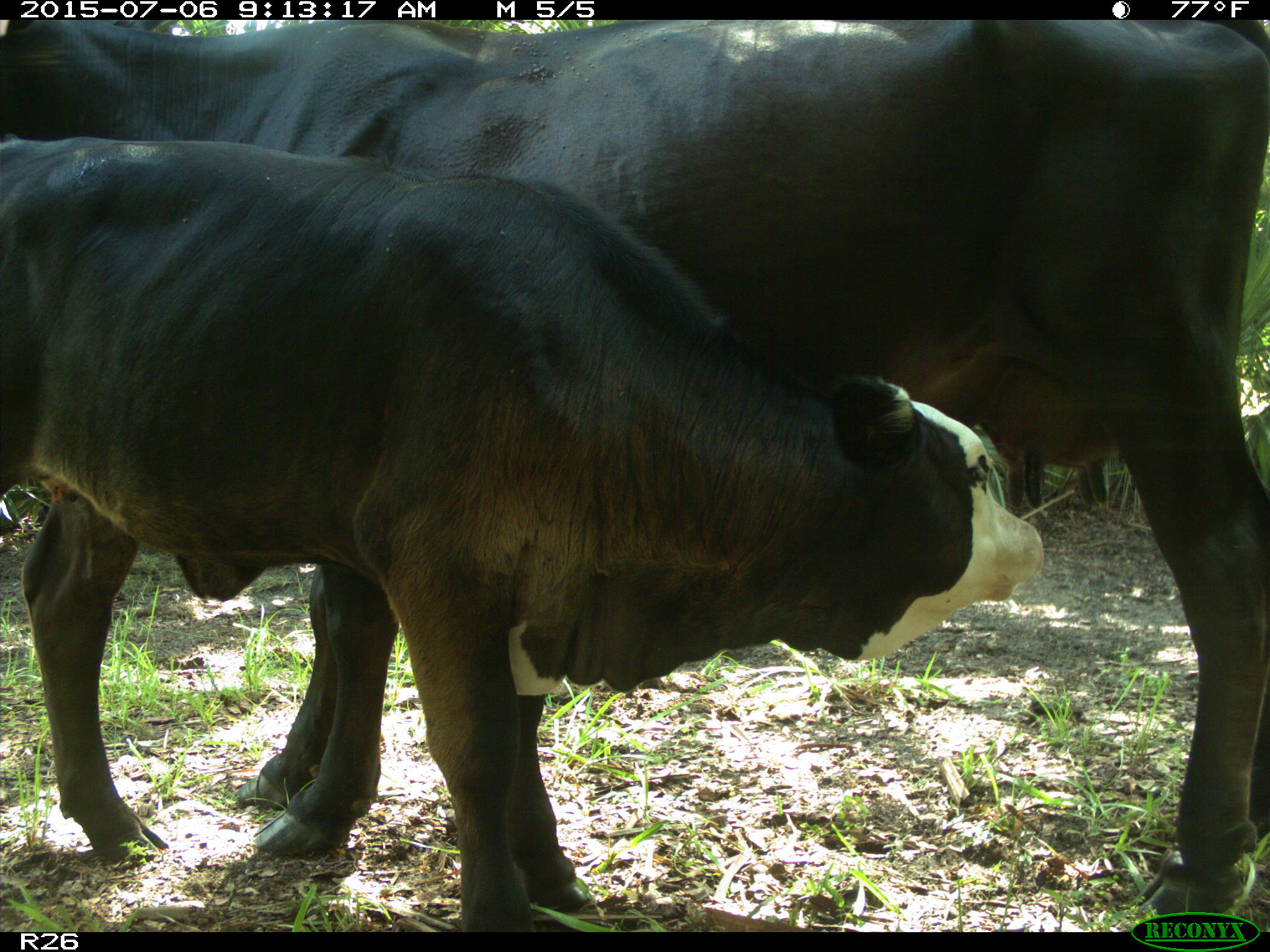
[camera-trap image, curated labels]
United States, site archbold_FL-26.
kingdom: Animalia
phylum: Chordata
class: Mammalia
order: Artiodactyla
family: Bovidae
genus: Bos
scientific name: Bos taurus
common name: domestic cow